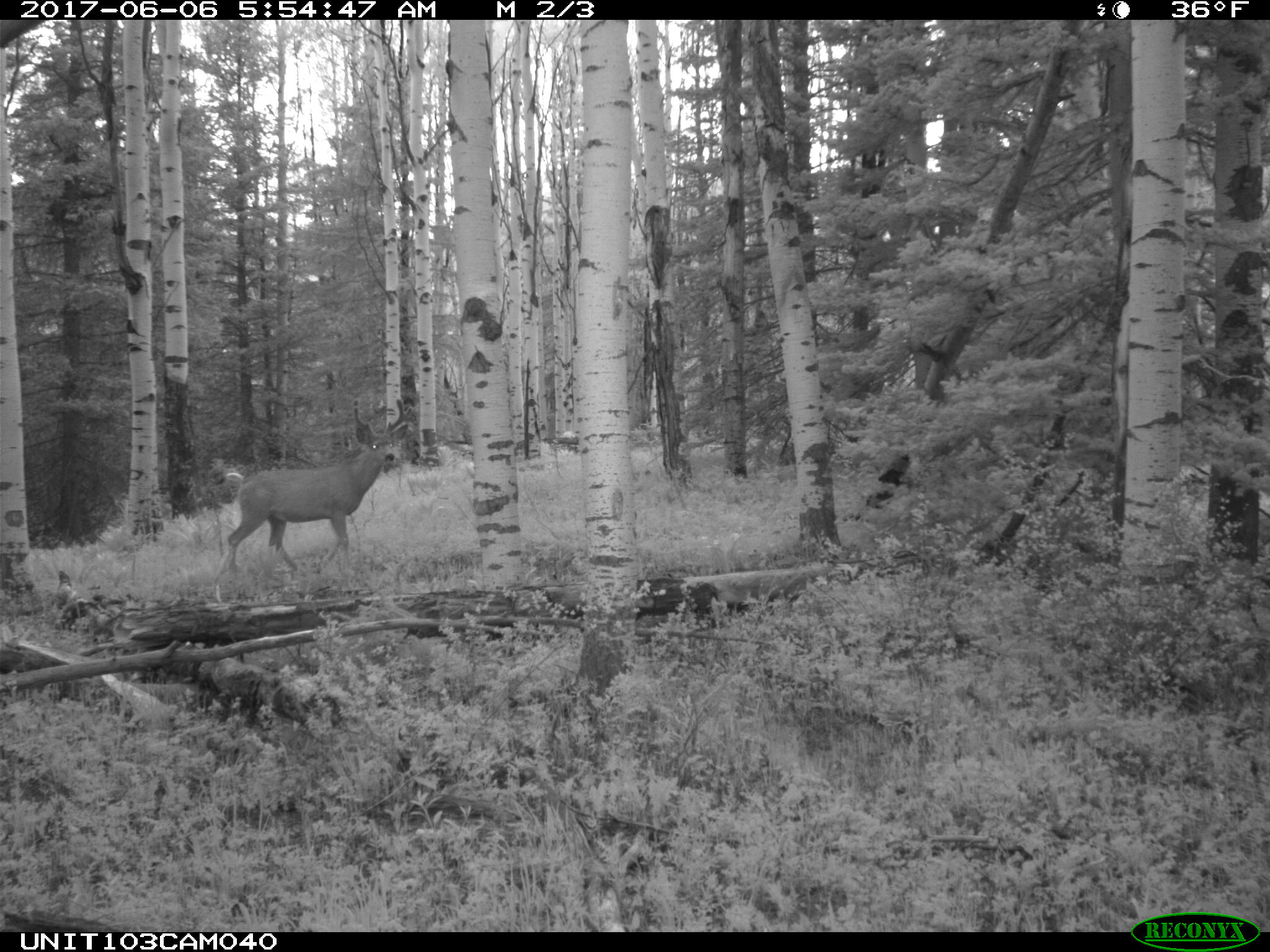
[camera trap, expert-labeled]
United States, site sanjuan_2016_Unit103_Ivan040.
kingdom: Animalia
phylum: Chordata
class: Mammalia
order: Artiodactyla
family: Cervidae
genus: Odocoileus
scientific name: Odocoileus hemionus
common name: mule deer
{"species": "Odocoileus hemionus (mule deer)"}